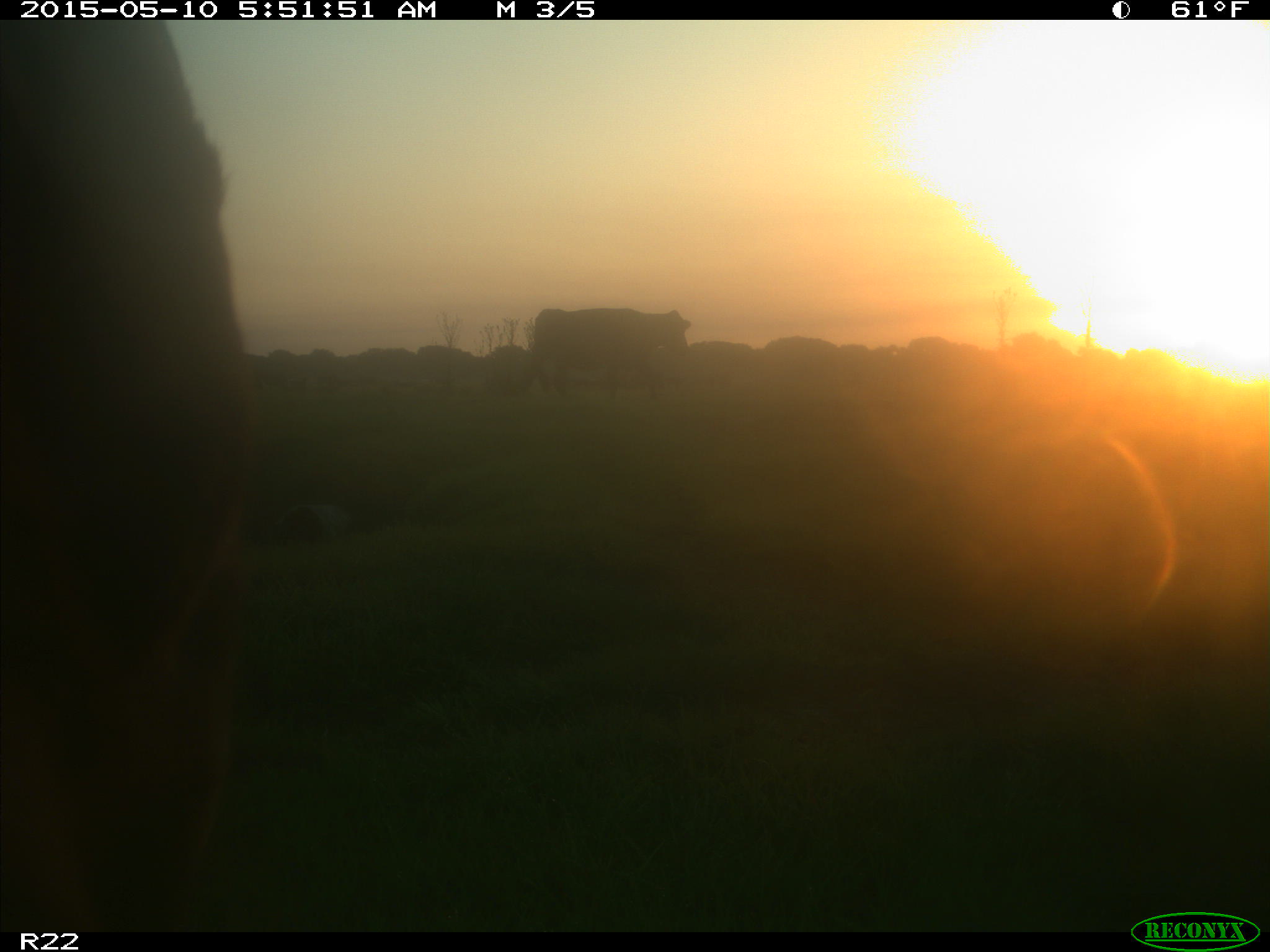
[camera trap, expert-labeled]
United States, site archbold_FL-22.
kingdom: Animalia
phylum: Chordata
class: Mammalia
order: Artiodactyla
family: Bovidae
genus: Bos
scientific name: Bos taurus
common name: domestic cow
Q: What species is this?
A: Bos taurus (domestic cow).